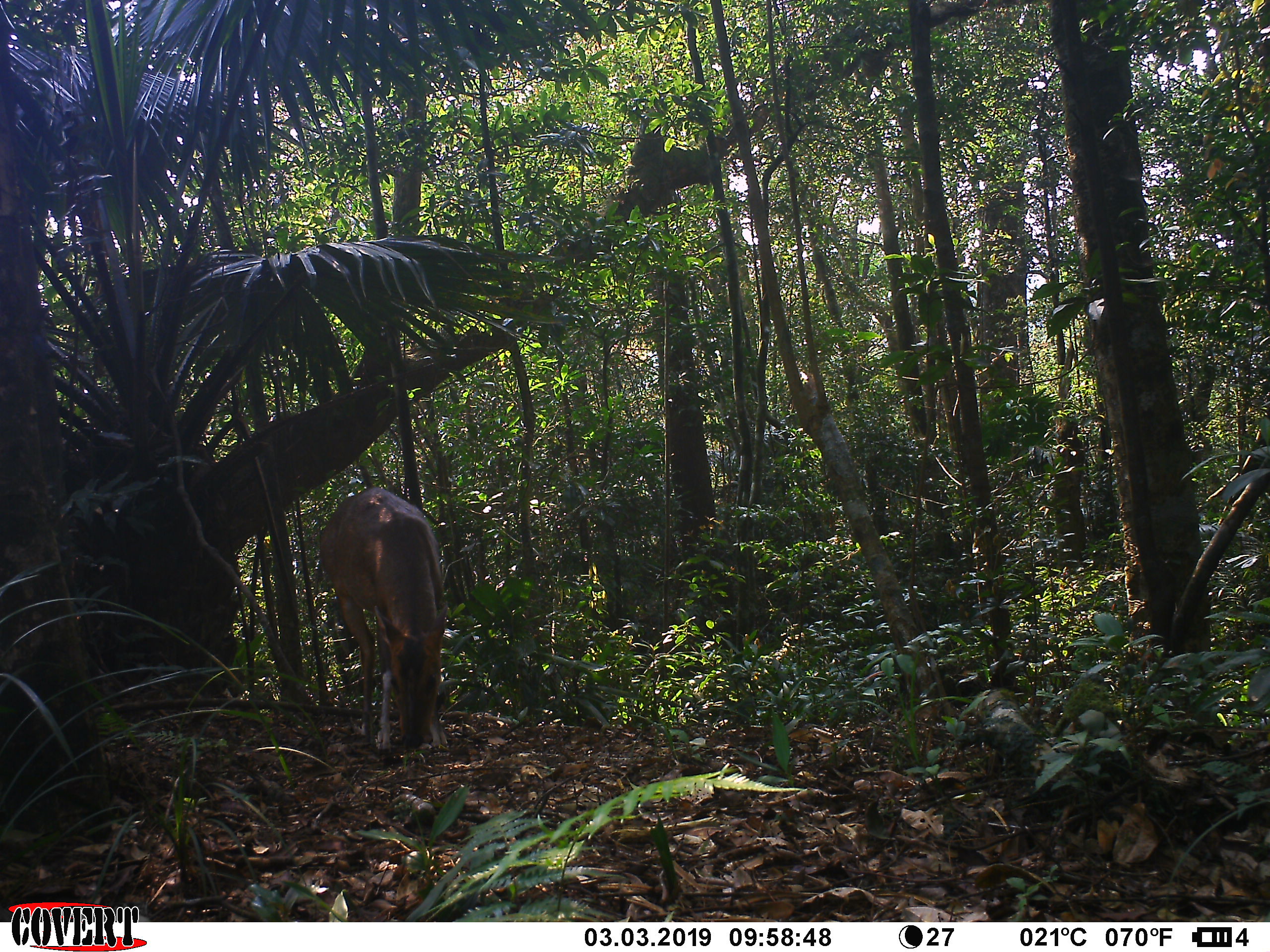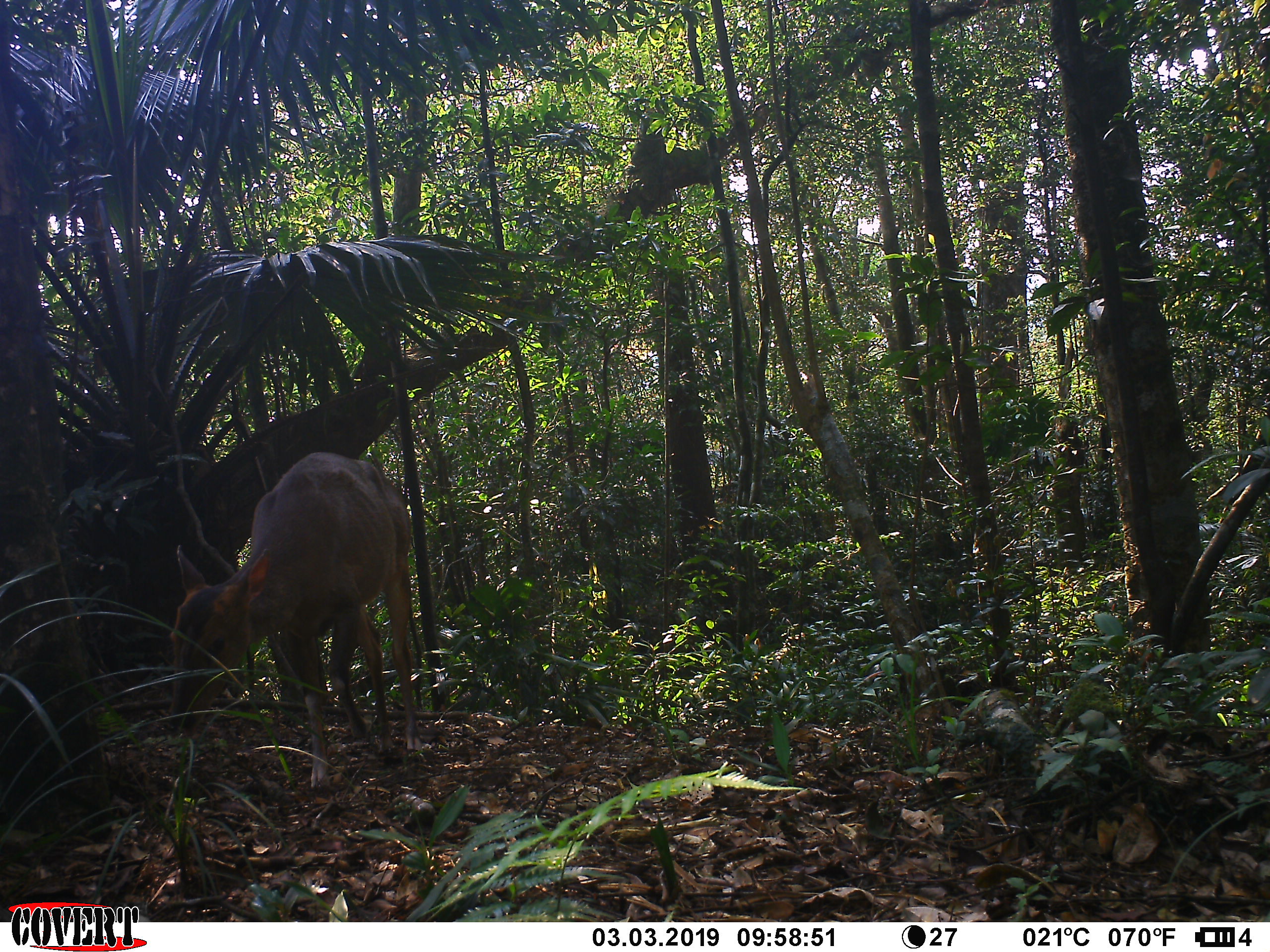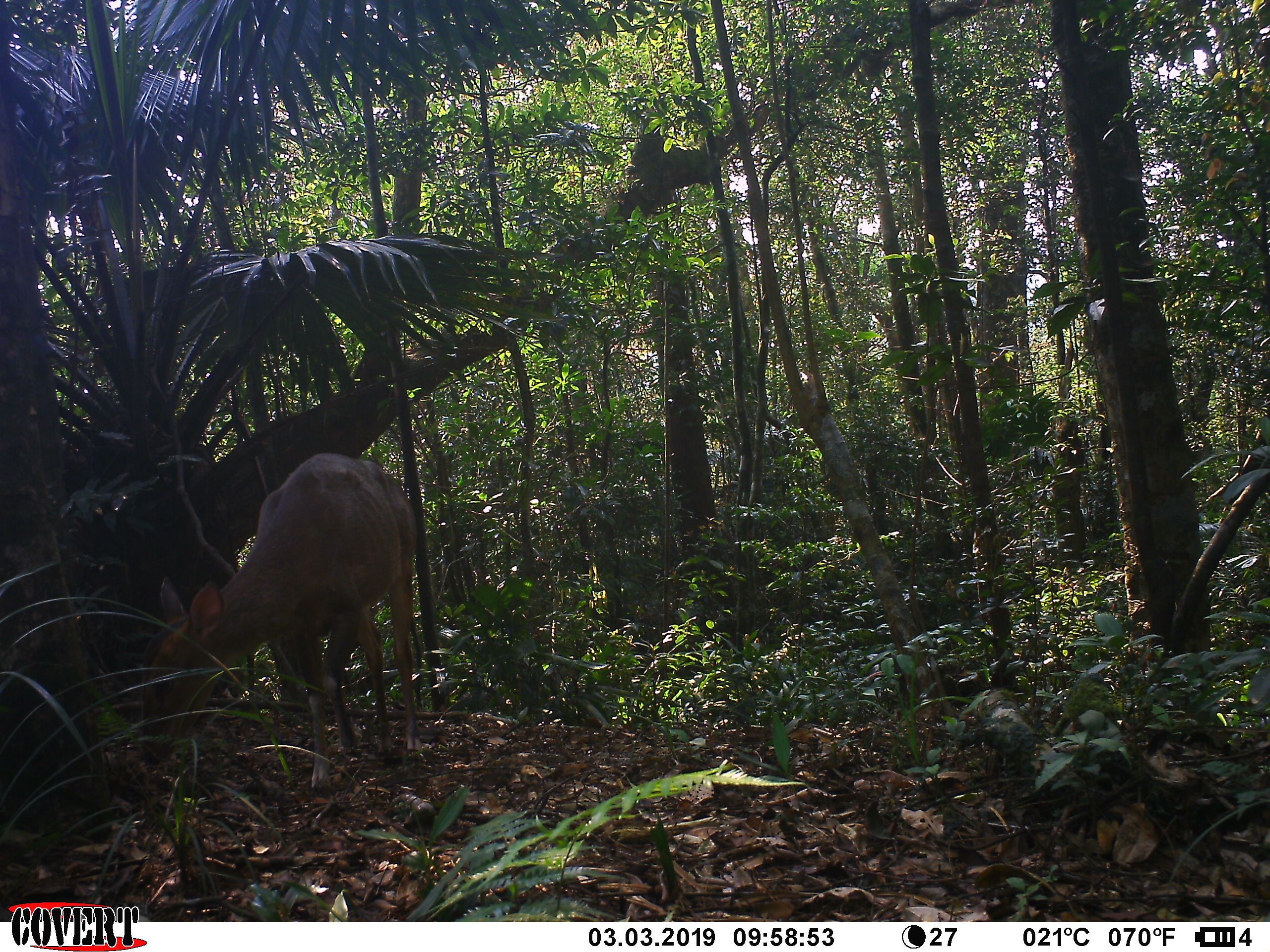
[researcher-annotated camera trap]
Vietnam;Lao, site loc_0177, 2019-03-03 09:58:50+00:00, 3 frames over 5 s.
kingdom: Animalia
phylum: Chordata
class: Mammalia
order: Artiodactyla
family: Cervidae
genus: Muntiacus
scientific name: Muntiacus vuquangensis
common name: large-antlered muntjac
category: large antlered muntjac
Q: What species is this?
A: Large antlered muntjac (large-antlered muntjac) (Muntiacus vuquangensis).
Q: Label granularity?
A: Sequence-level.